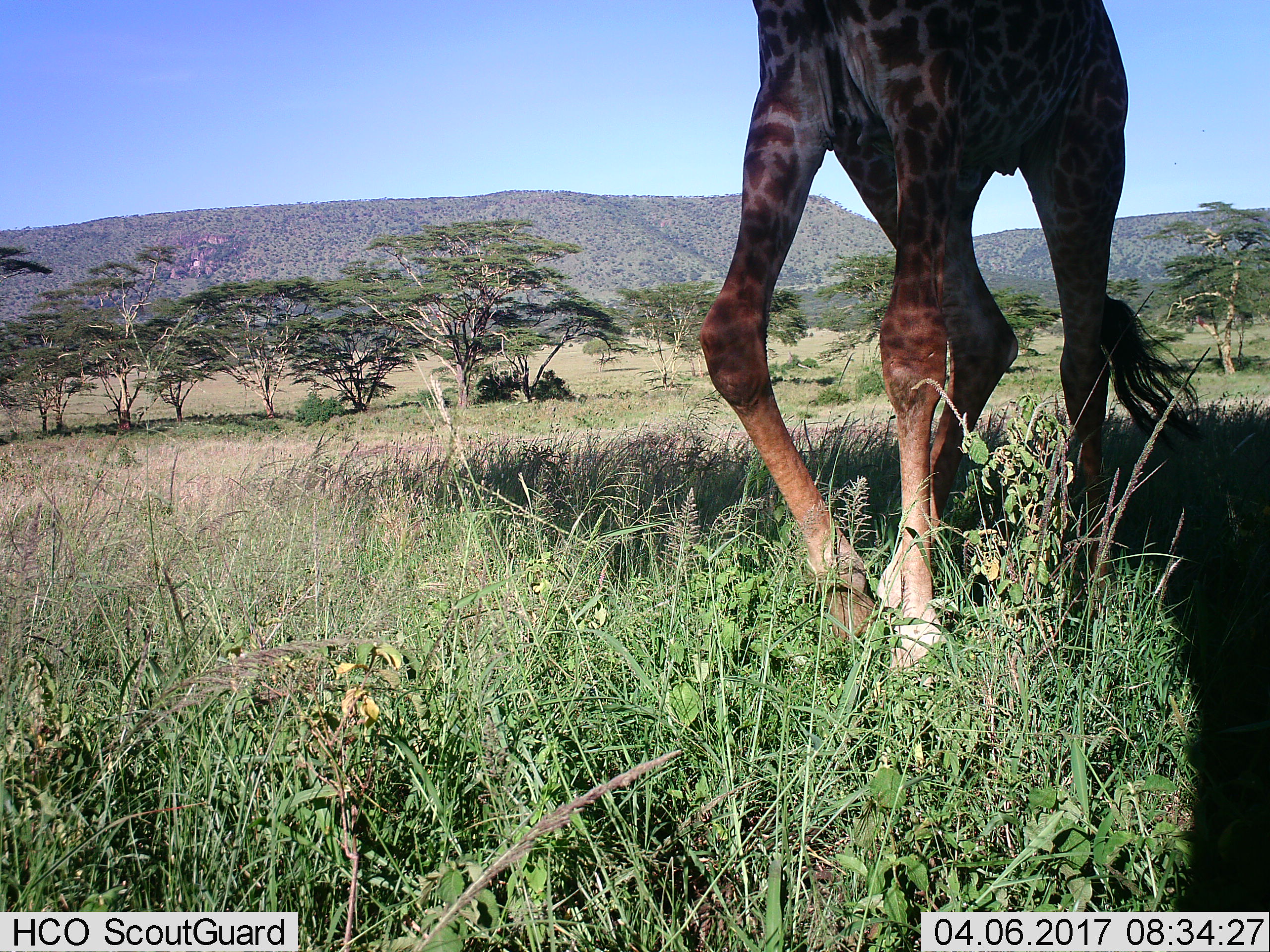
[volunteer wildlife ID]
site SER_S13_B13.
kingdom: Animalia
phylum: Chordata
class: Mammalia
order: Artiodactyla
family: Giraffidae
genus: Giraffa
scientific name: Giraffa camelopardalis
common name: giraffe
Giraffe (Giraffa camelopardalis), count 1. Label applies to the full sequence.